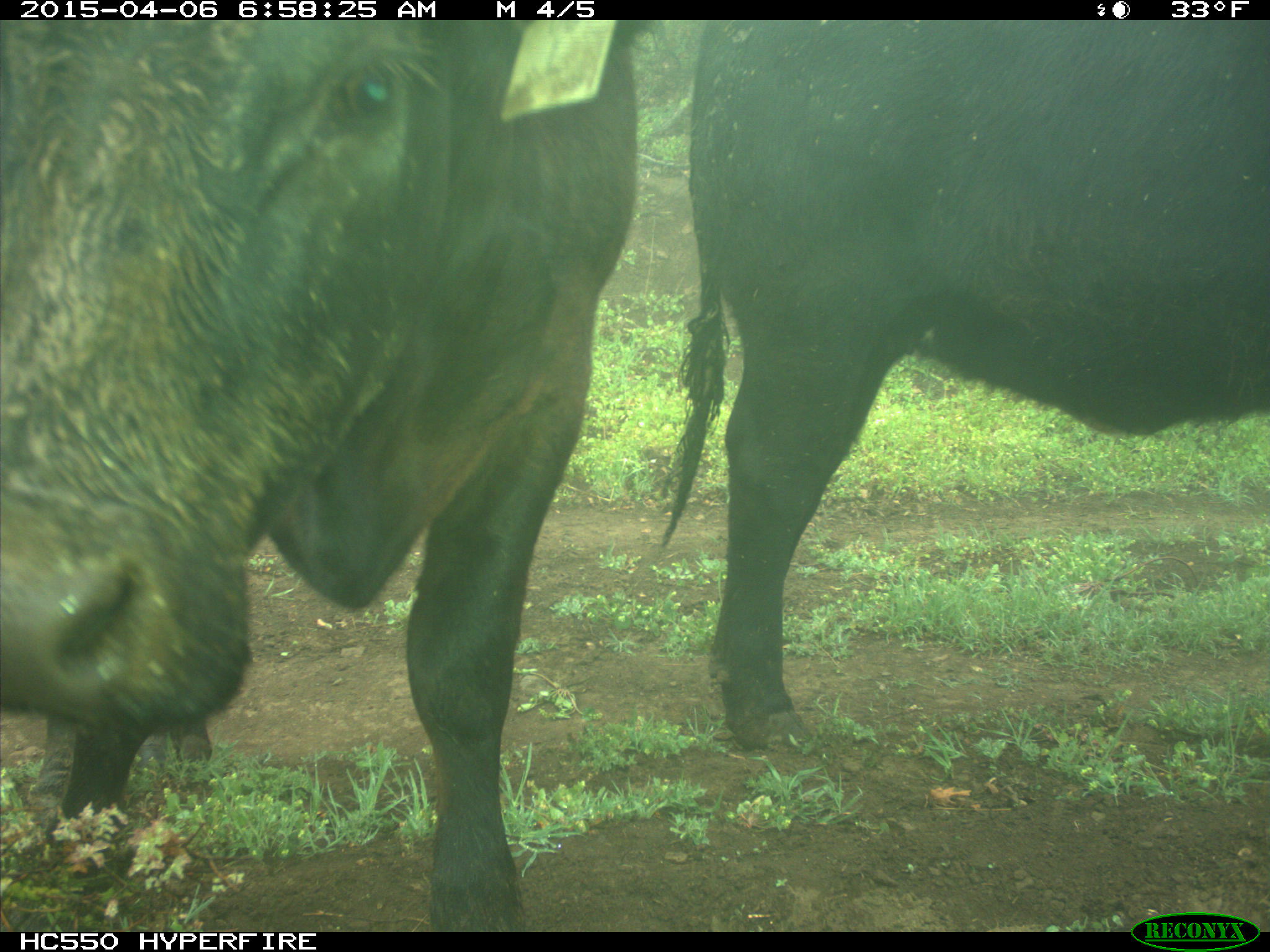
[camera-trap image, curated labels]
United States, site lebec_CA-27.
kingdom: Animalia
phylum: Chordata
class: Mammalia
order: Artiodactyla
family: Bovidae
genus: Bos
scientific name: Bos taurus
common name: domestic cow